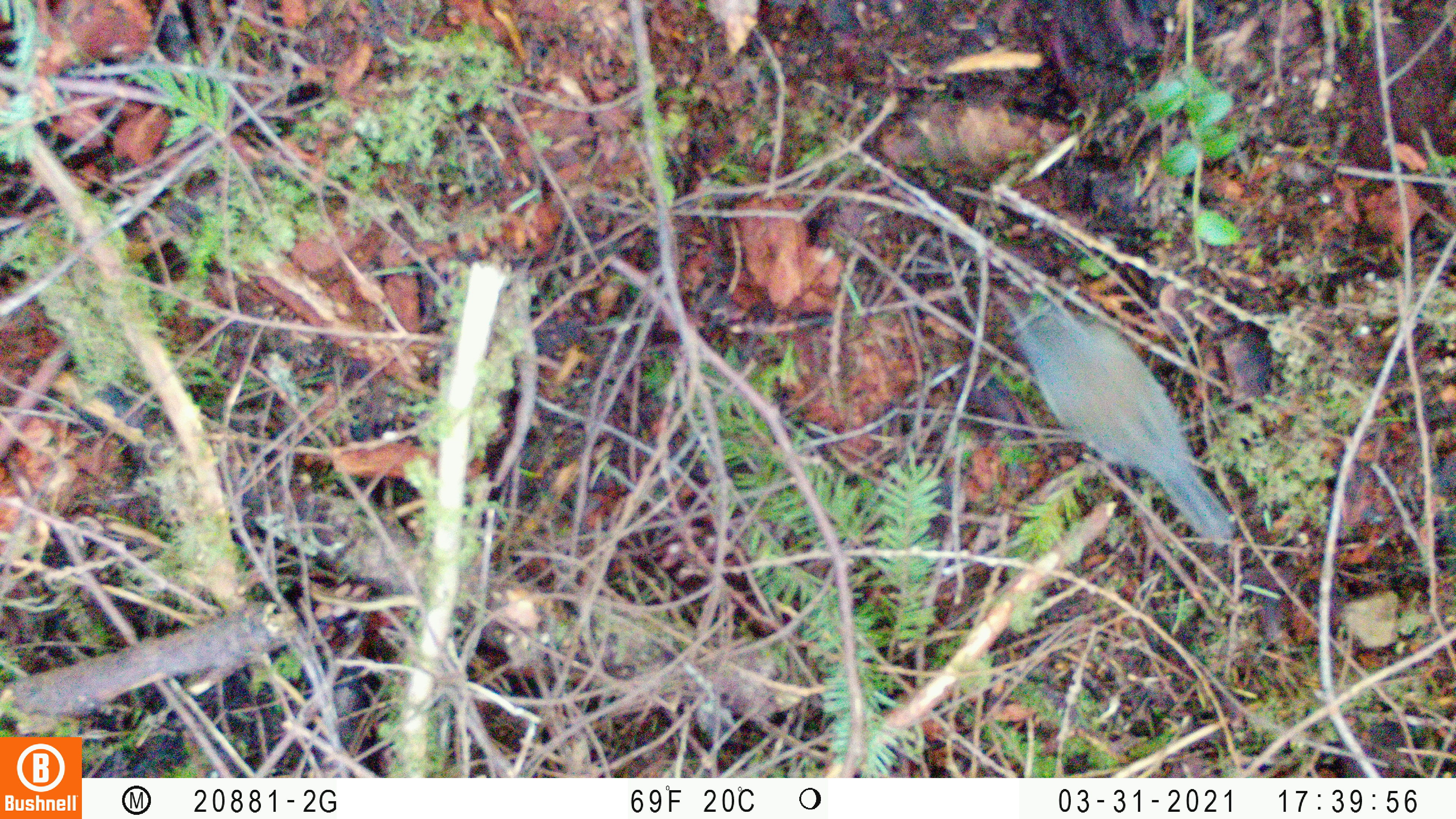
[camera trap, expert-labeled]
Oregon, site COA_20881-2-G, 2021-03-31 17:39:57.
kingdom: Animalia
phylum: Chordata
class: Aves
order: Passeriformes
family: Passerellidae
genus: Junco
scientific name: Junco hyemalis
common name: dark-eyed junco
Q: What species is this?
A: Dark-eyed junco (Junco hyemalis).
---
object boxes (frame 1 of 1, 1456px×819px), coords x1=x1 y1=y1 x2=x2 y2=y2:
dark-eyed junco: x1=961 y1=282 x2=1257 y2=566